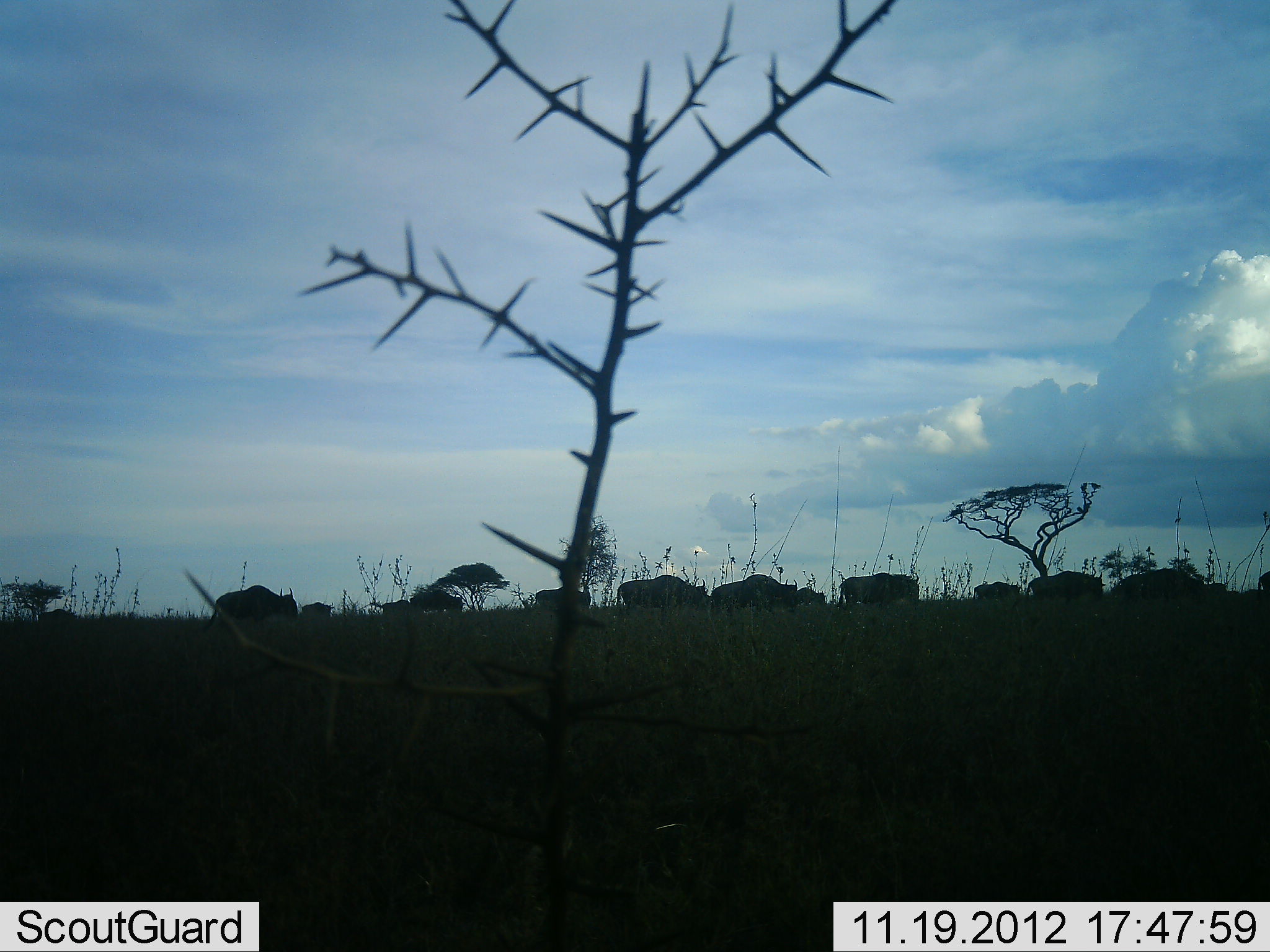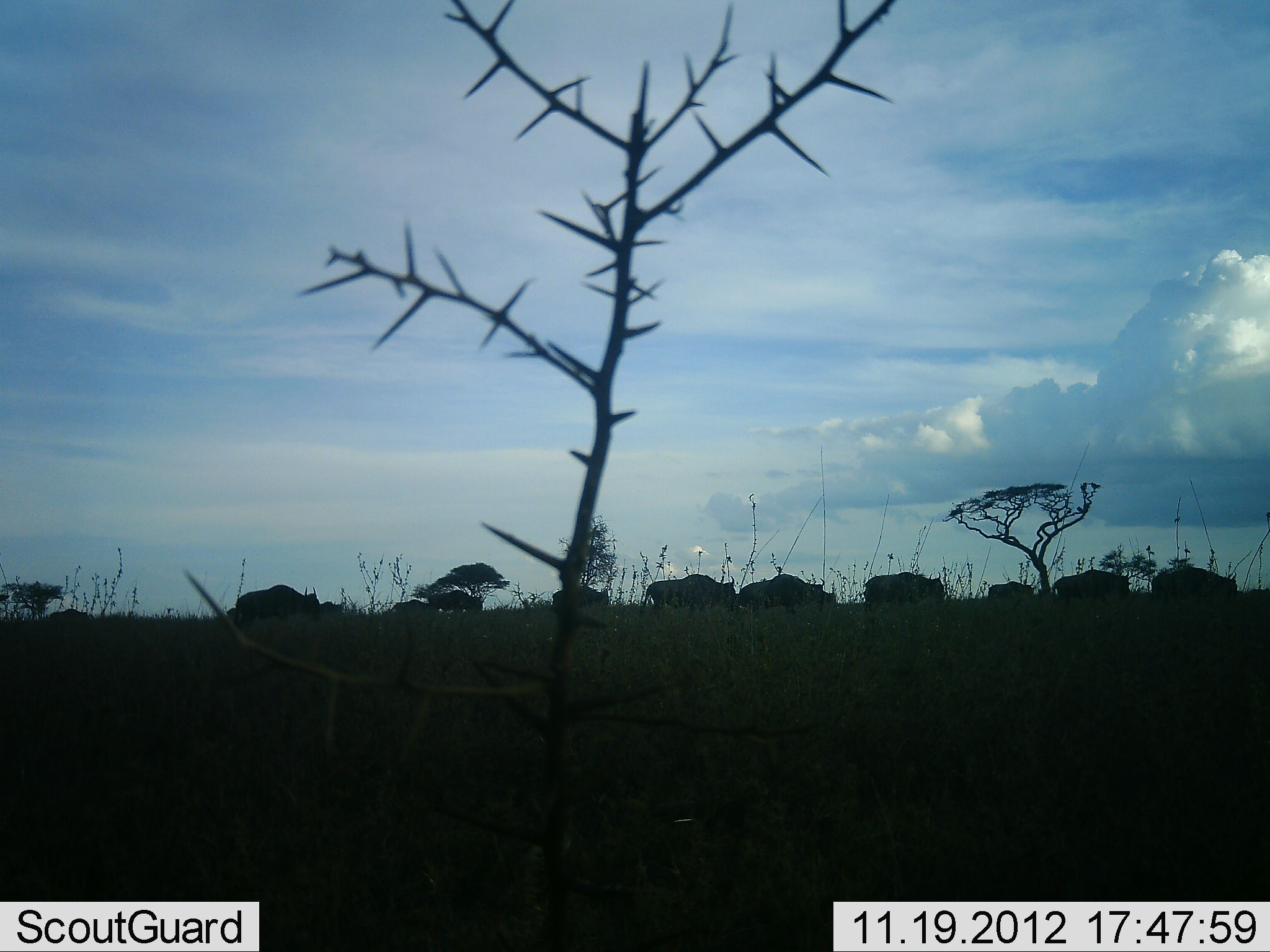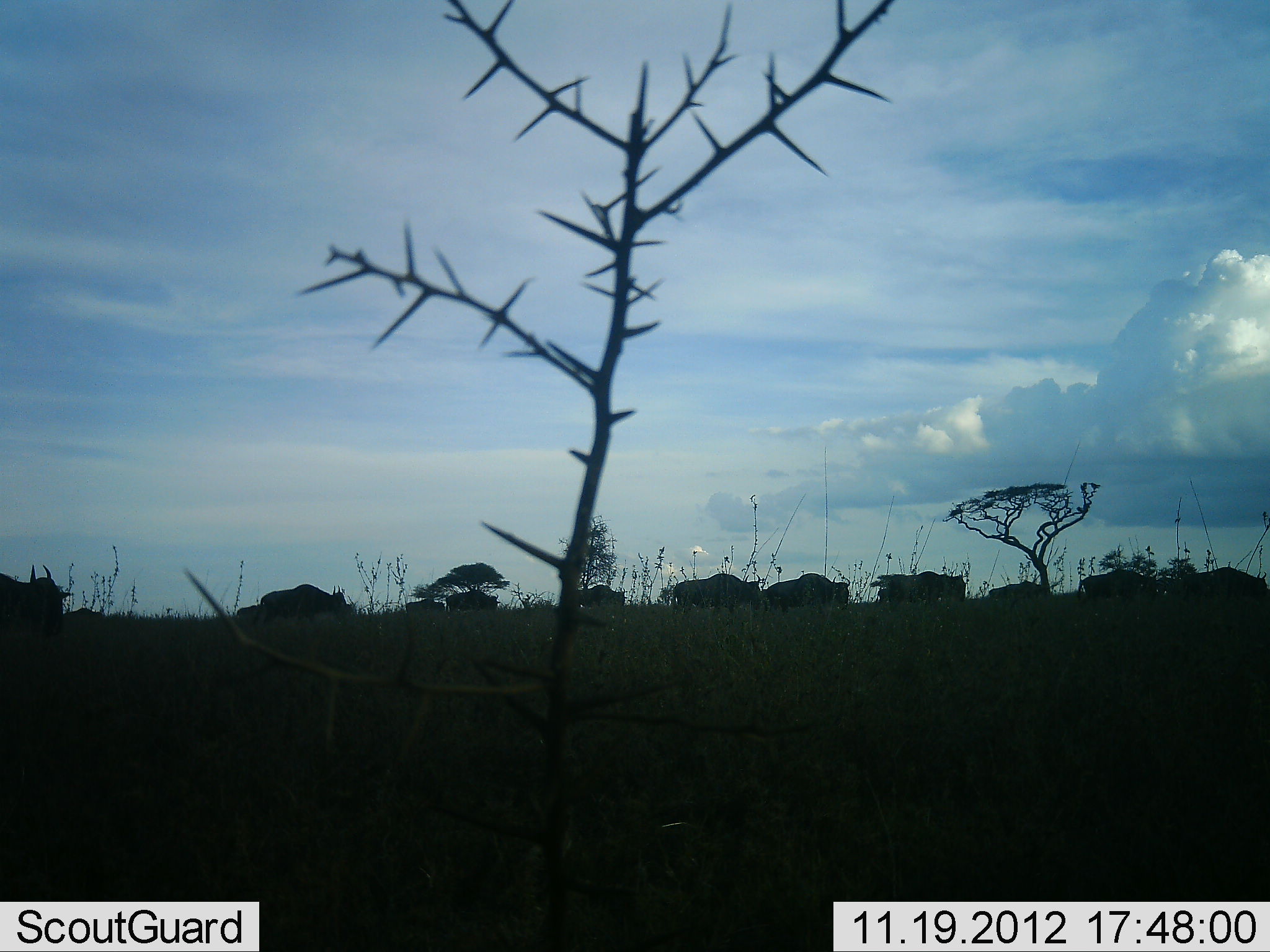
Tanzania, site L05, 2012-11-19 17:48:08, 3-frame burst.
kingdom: Animalia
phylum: Chordata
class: Mammalia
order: Artiodactyla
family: Bovidae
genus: Connochaetes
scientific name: Connochaetes taurinus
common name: blue wildebeest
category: wildebeest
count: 11-50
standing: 0%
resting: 0%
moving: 100%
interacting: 0%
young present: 10%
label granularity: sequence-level